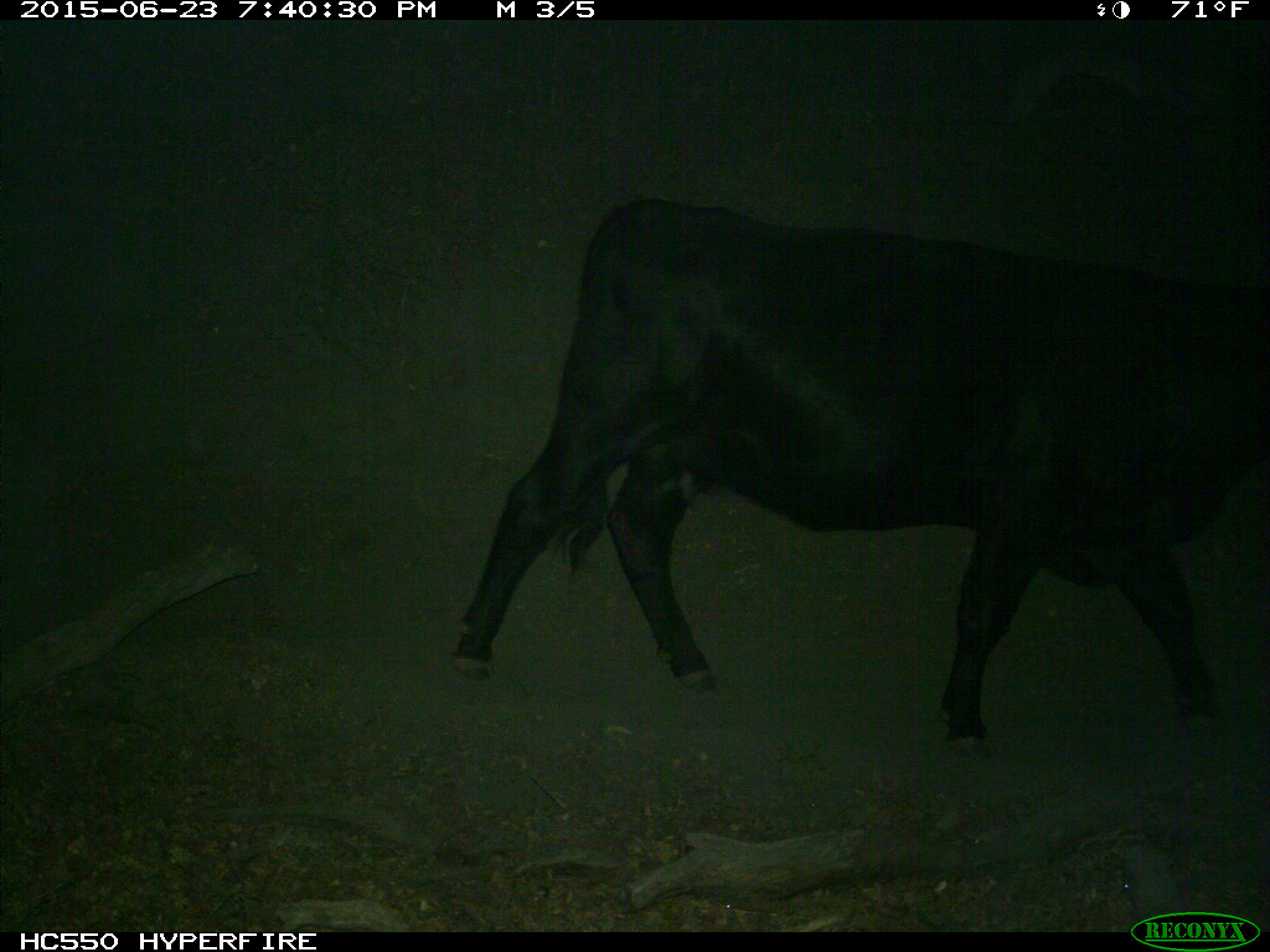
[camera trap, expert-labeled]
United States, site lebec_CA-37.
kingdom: Animalia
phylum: Chordata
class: Mammalia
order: Artiodactyla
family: Bovidae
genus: Bos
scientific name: Bos taurus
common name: domestic cow